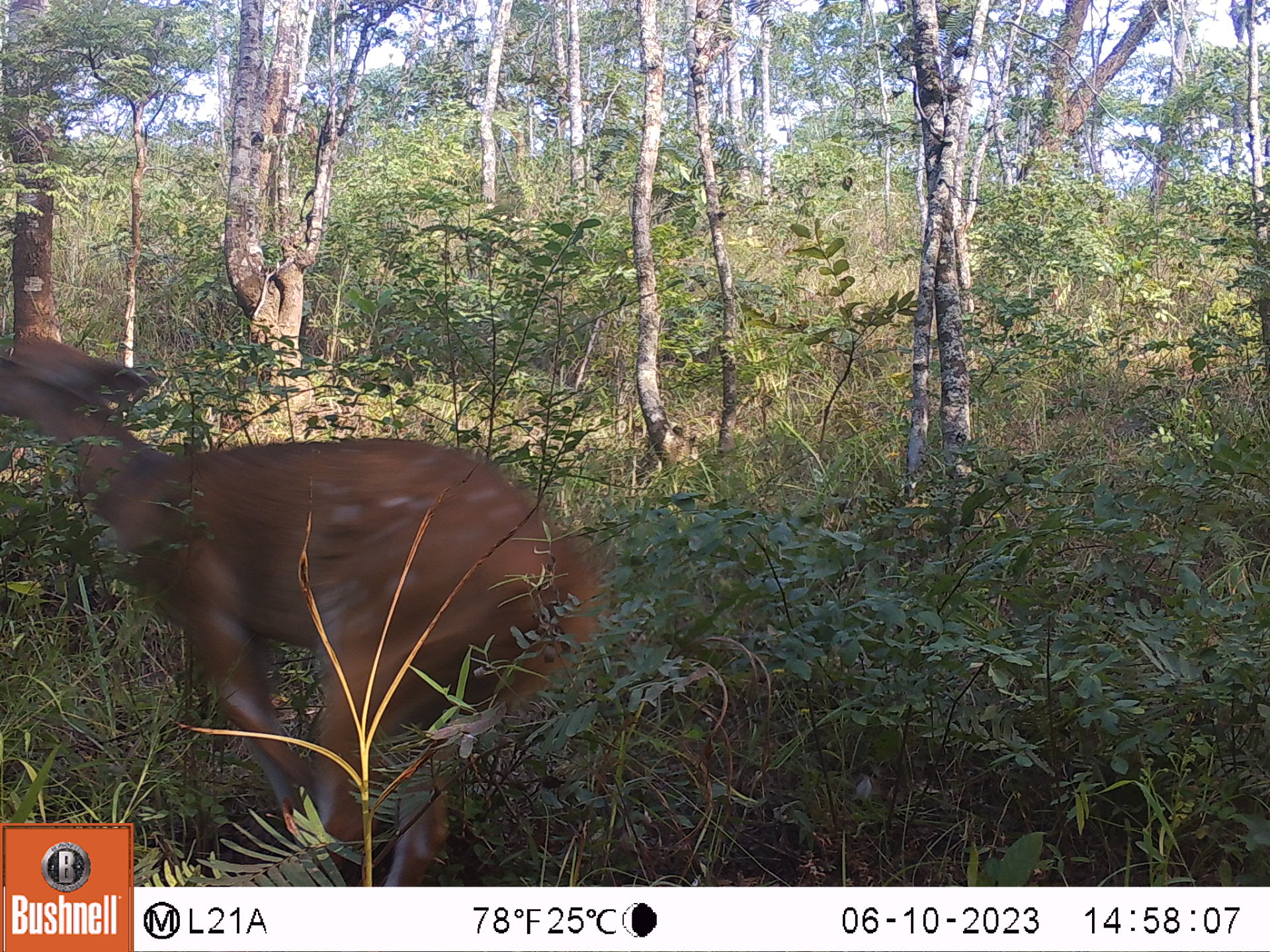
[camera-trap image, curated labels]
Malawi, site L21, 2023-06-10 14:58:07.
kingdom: Animalia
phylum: Chordata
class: Mammalia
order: Artiodactyla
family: Bovidae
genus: Tragelaphus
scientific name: Tragelaphus sylvaticus sylvaticus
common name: cape bushbuck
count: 1